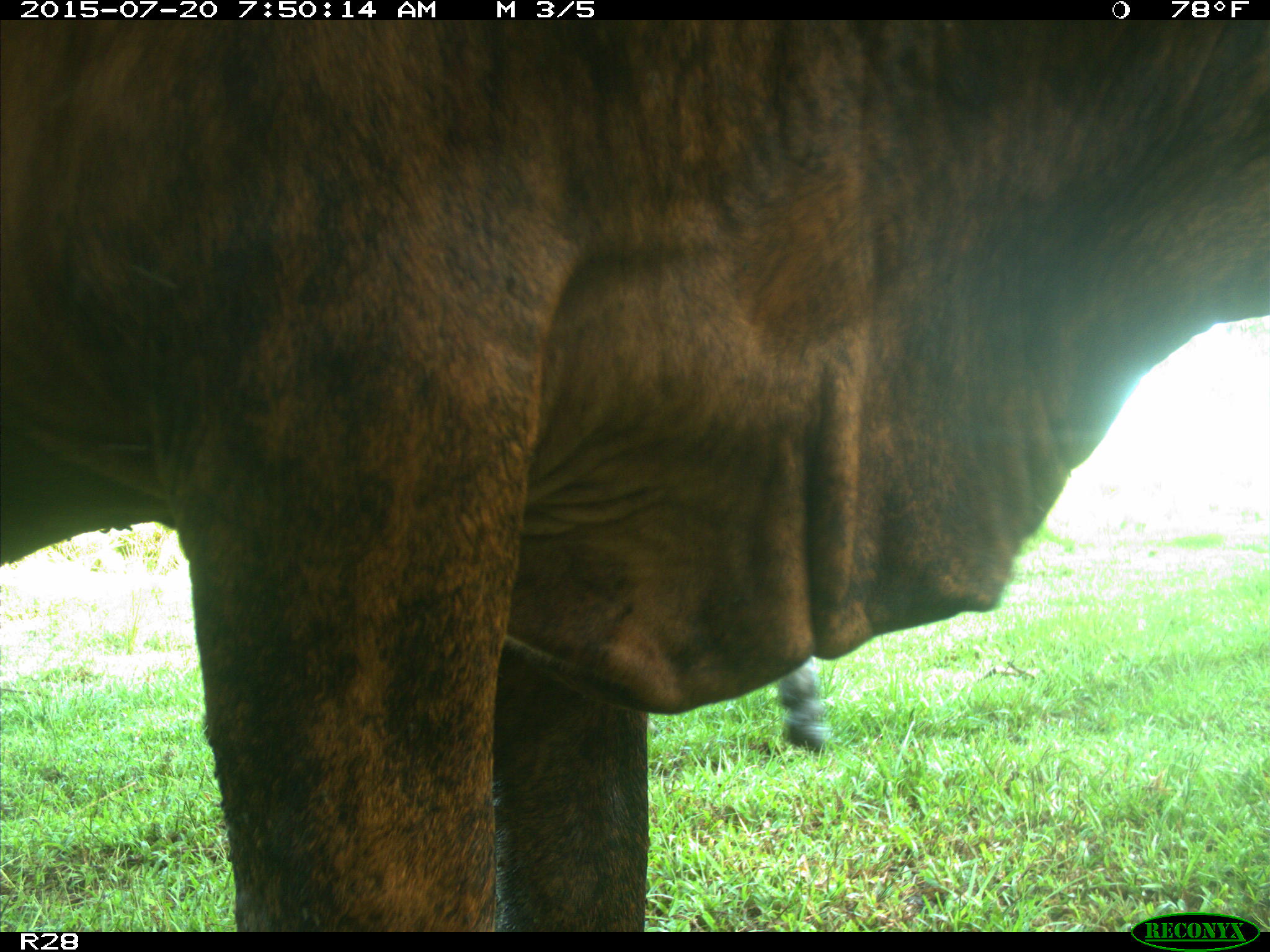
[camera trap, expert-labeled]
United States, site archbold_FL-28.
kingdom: Animalia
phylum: Chordata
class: Mammalia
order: Artiodactyla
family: Bovidae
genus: Bos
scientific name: Bos taurus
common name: domestic cow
Bos taurus (domestic cow).